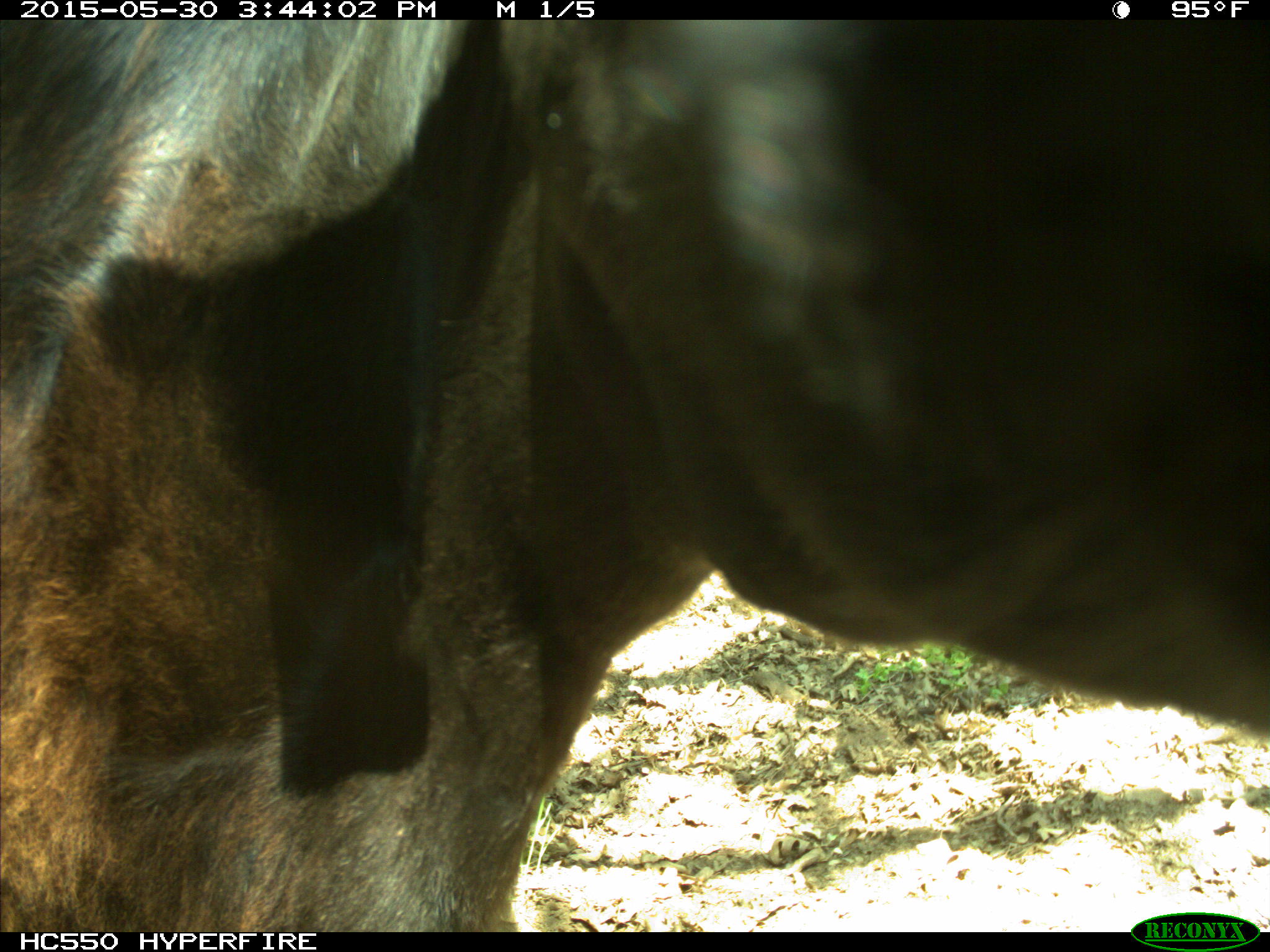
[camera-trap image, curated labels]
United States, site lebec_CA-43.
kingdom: Animalia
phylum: Chordata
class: Mammalia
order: Artiodactyla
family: Bovidae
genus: Bos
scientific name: Bos taurus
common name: domestic cow